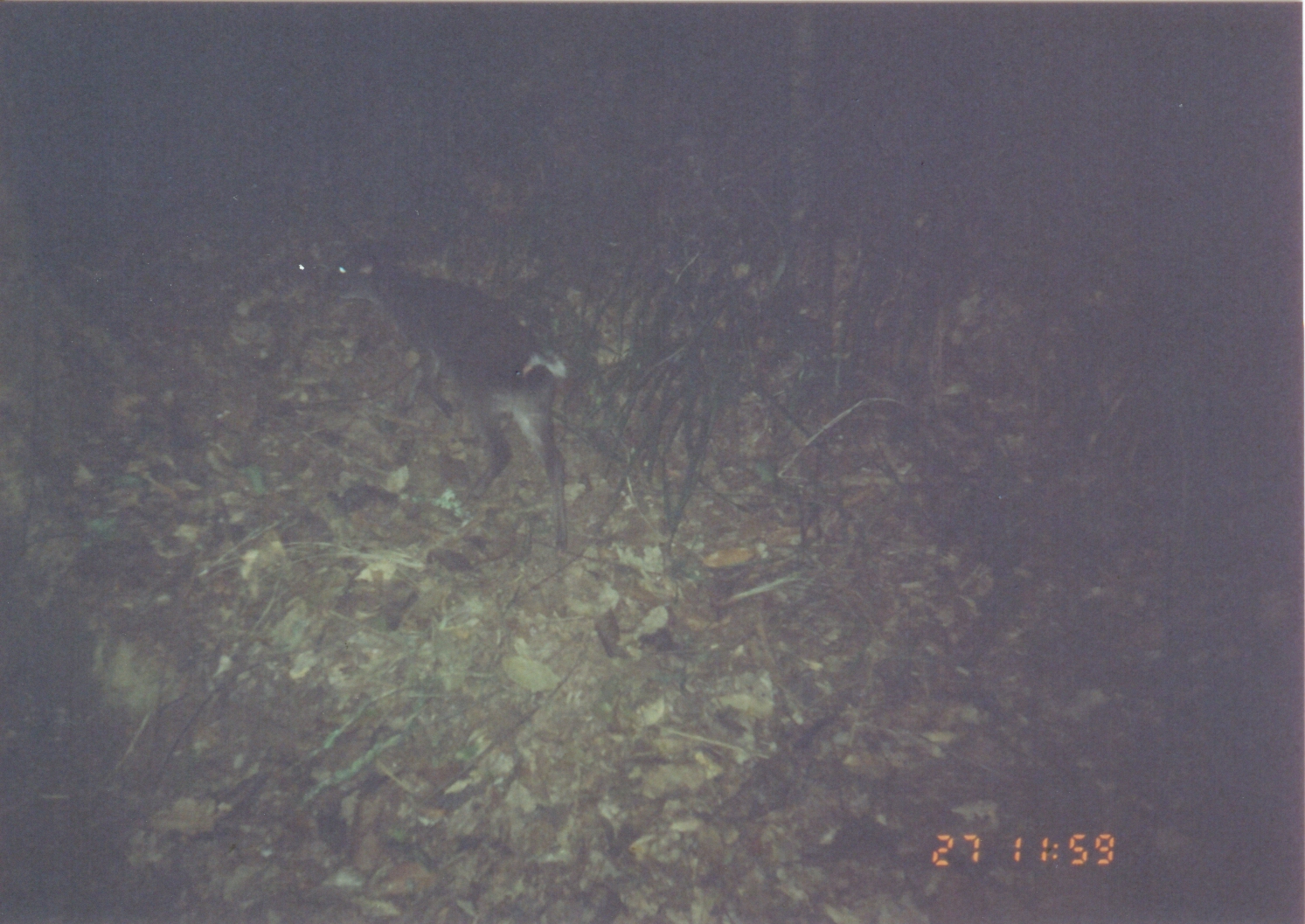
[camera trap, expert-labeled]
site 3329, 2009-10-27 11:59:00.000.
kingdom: Animalia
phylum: Chordata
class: Mammalia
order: Artiodactyla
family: Bovidae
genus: Philantomba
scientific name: Philantomba monticola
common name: blue duiker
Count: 1.